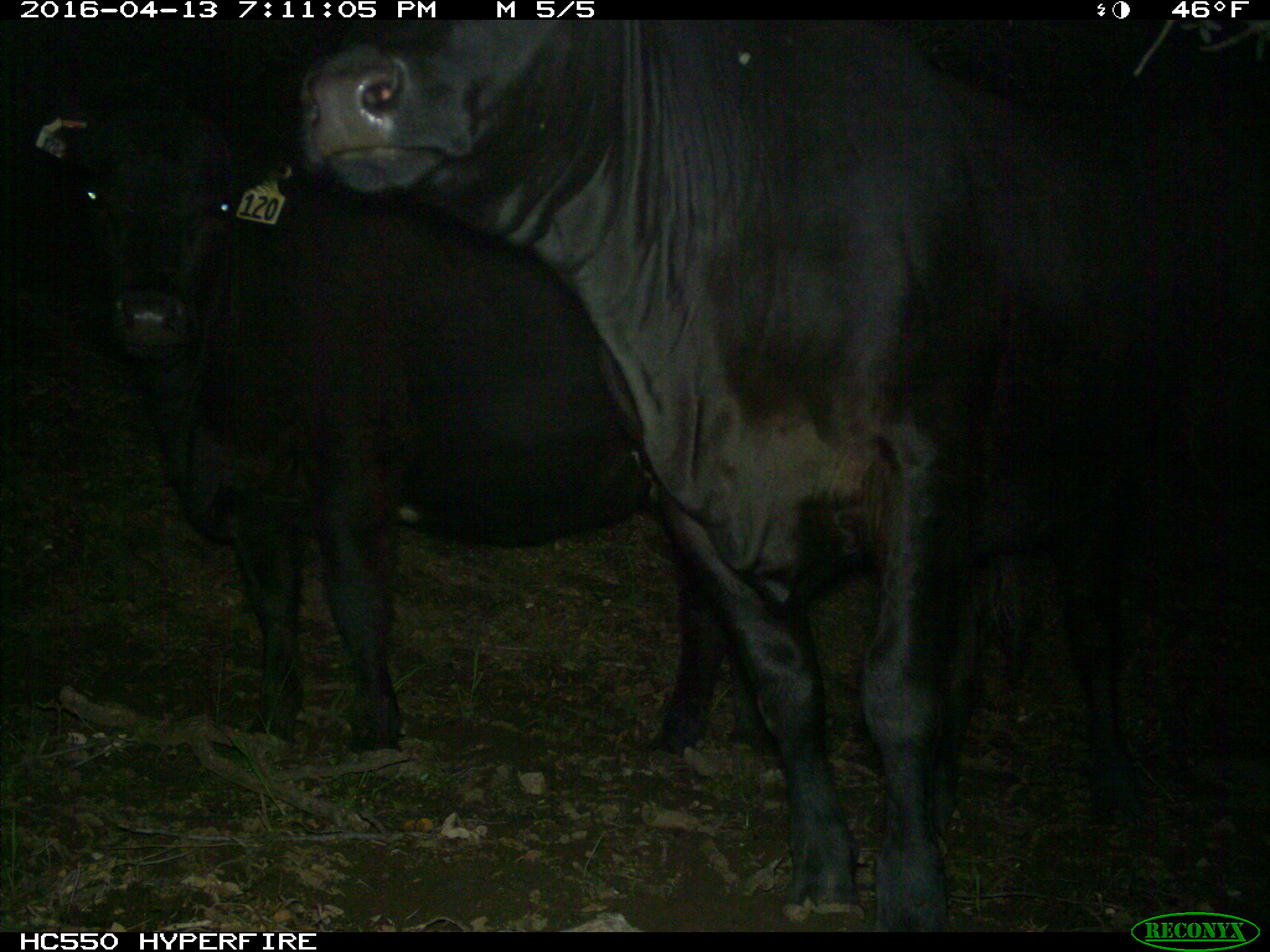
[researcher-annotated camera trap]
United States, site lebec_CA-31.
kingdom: Animalia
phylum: Chordata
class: Mammalia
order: Artiodactyla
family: Bovidae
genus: Bos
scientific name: Bos taurus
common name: domestic cow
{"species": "Bos taurus (domestic cow)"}